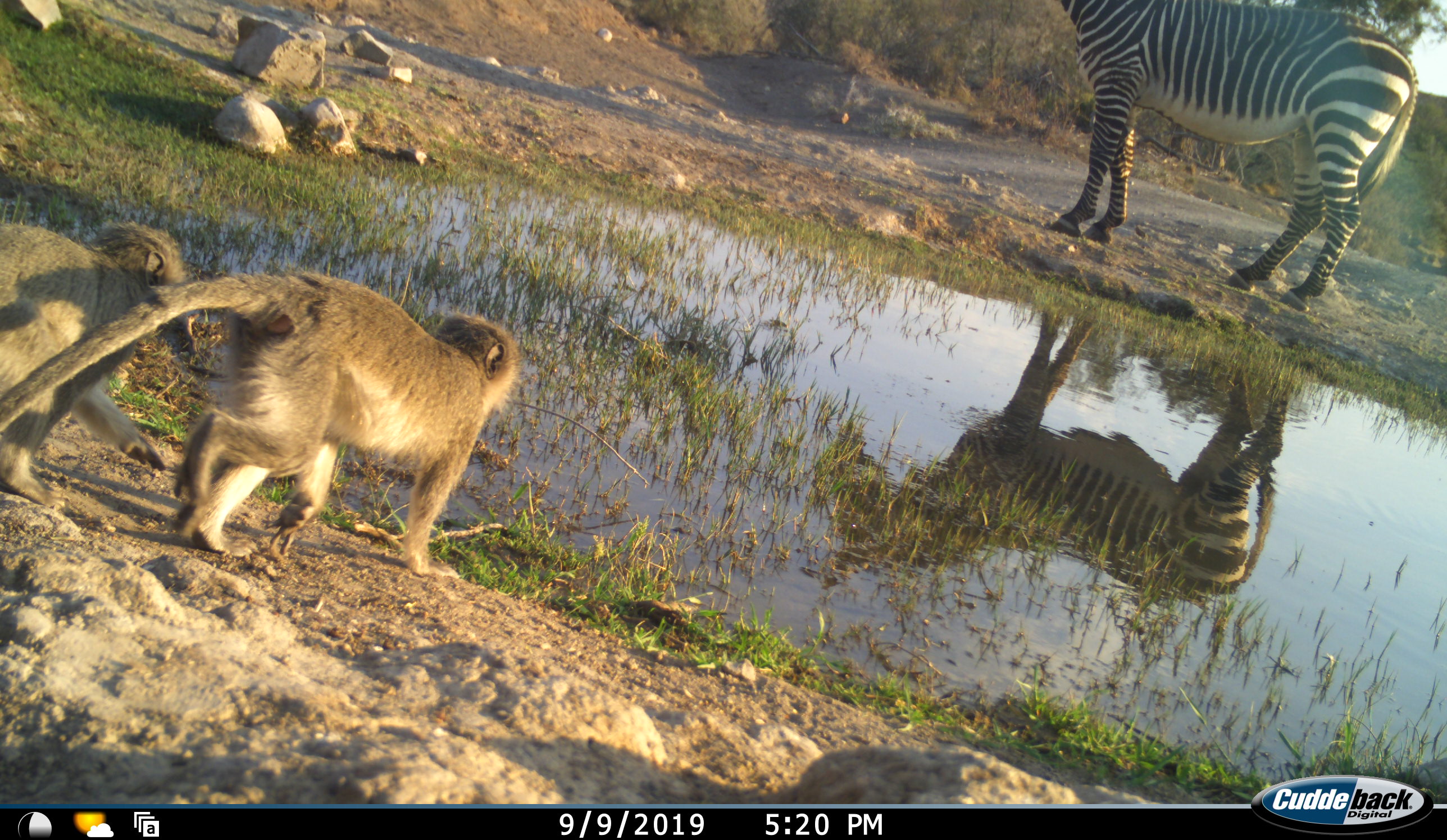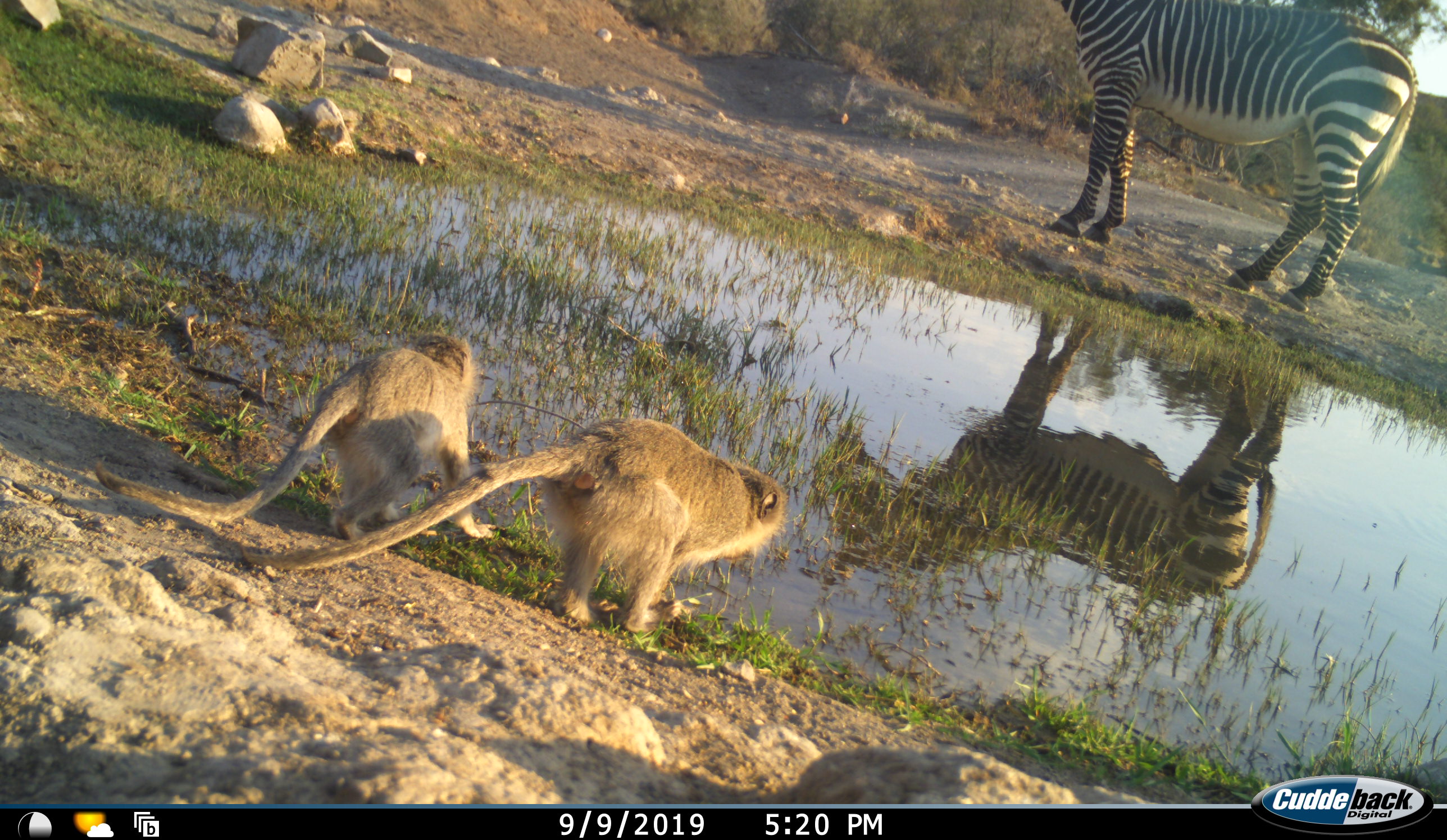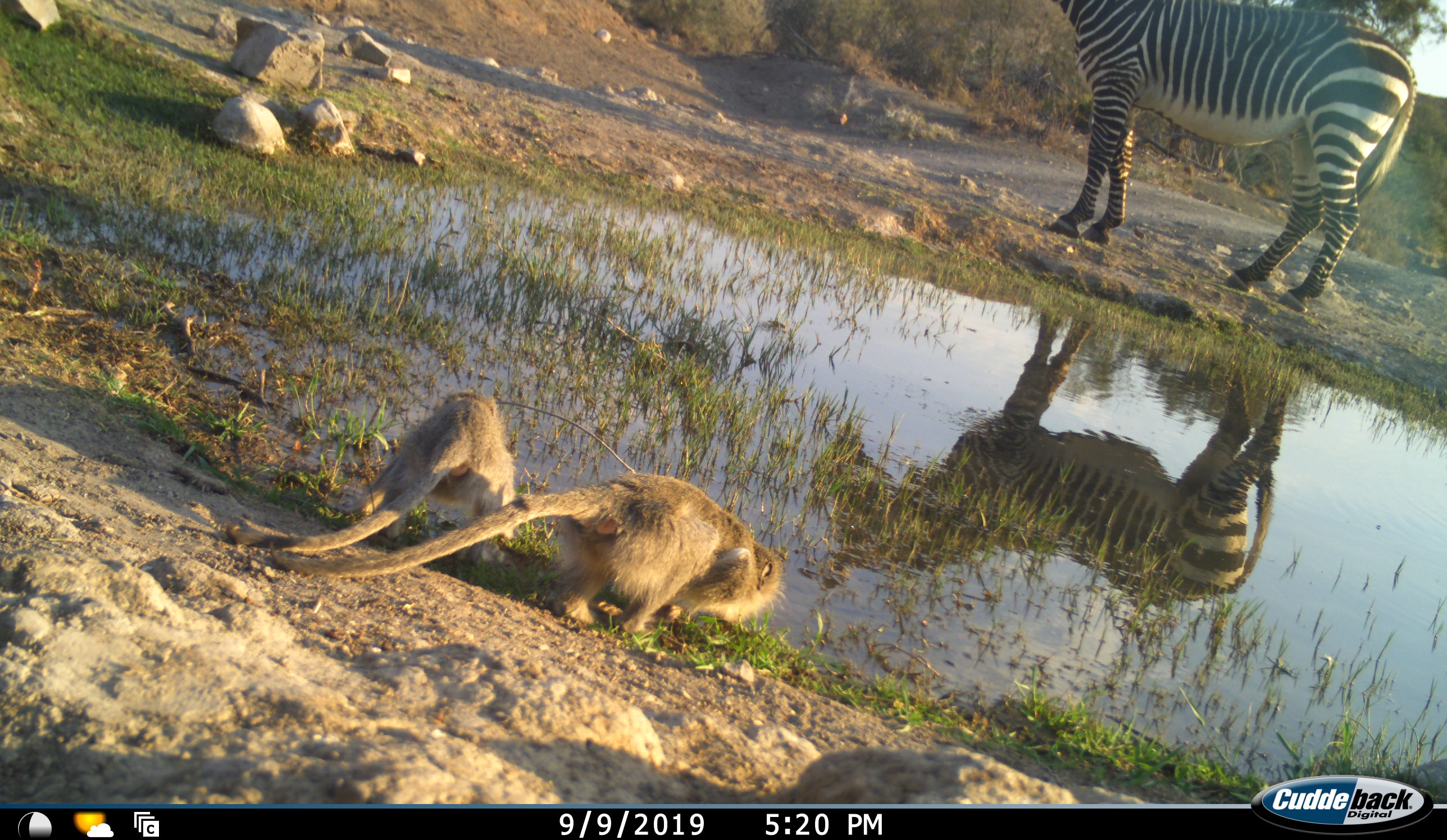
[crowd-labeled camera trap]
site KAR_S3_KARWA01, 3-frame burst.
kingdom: Animalia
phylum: Chordata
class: Mammalia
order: Primates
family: Cercopithecidae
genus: Chlorocebus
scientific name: Chlorocebus pygerythrus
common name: vervet monkey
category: monkeyvervet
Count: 2.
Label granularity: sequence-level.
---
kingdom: Animalia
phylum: Chordata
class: Mammalia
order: Perissodactyla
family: Equidae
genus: Equus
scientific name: Equus zebra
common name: mountain zebra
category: zebramountain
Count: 1.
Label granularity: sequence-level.